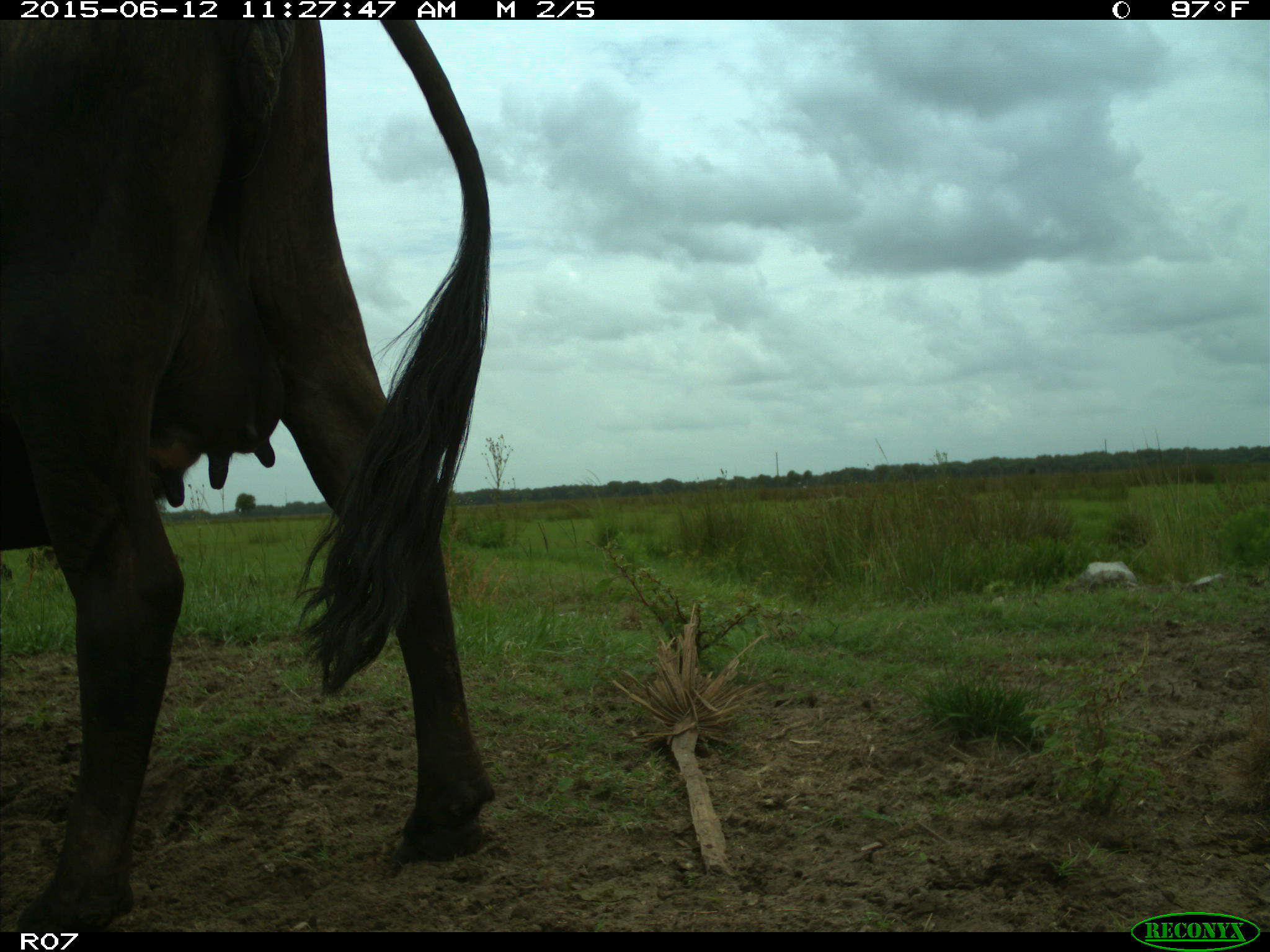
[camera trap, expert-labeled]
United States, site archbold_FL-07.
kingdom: Animalia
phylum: Chordata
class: Mammalia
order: Artiodactyla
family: Bovidae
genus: Bos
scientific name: Bos taurus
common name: domestic cow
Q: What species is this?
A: Bos taurus (domestic cow).